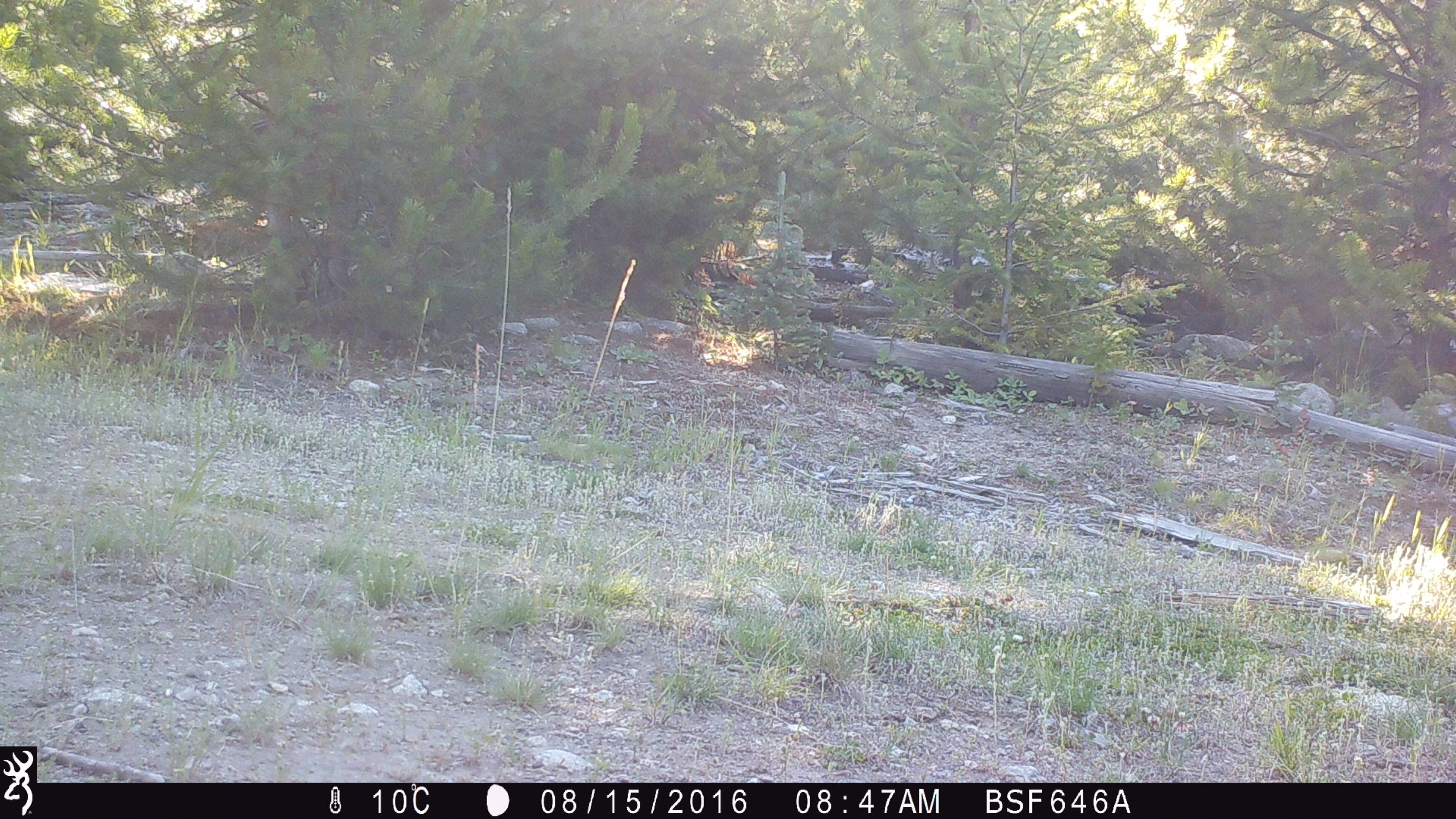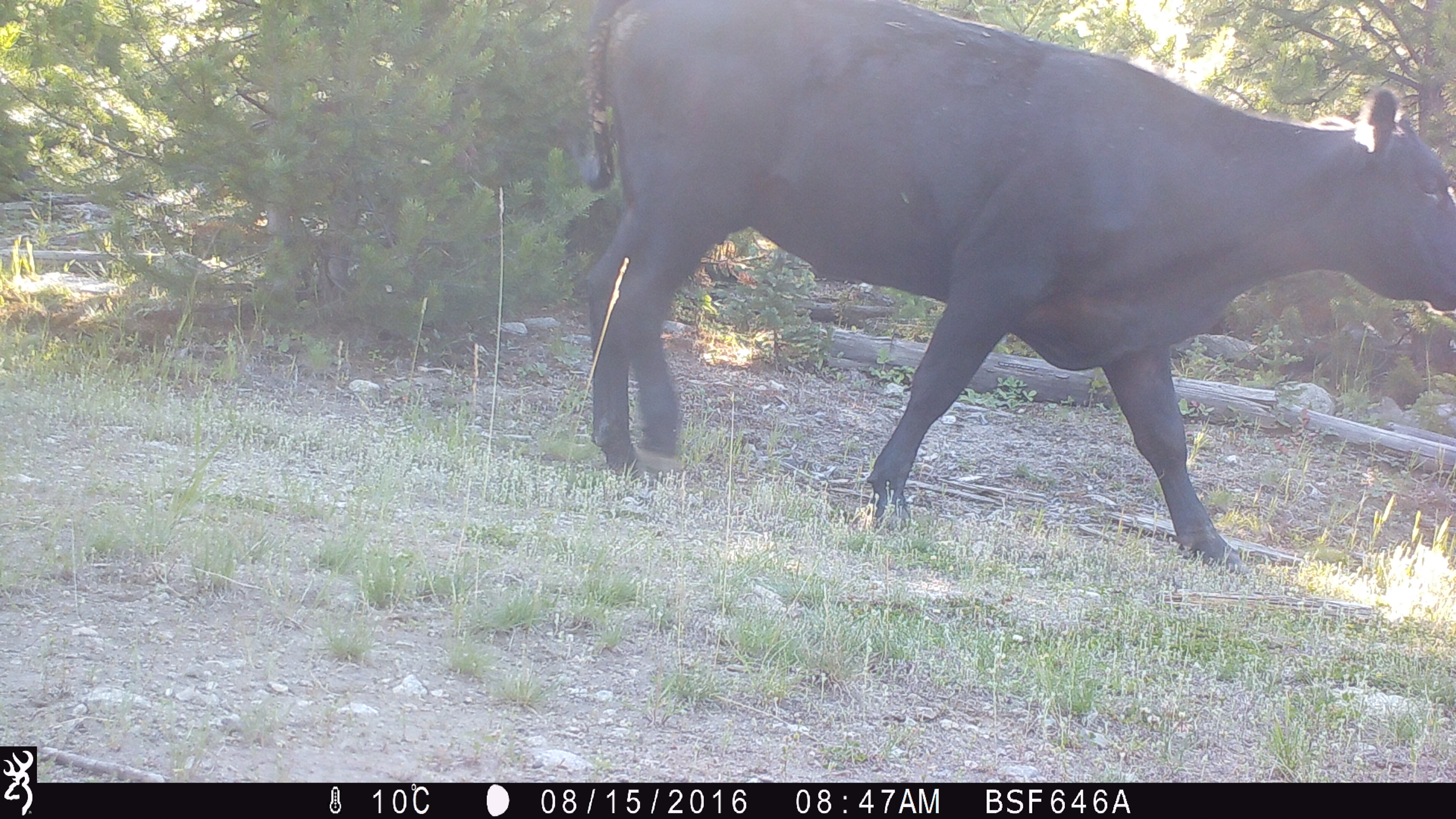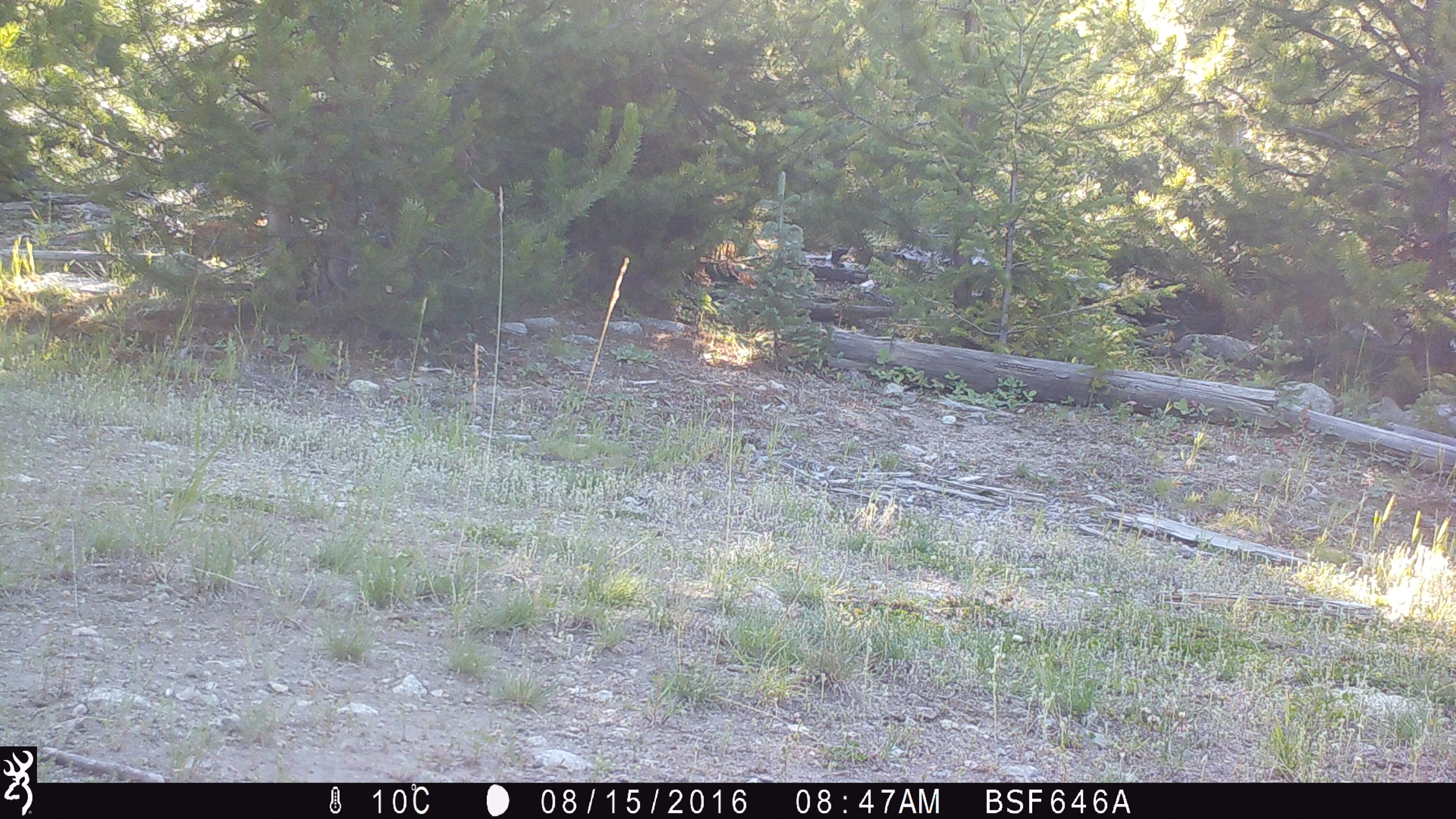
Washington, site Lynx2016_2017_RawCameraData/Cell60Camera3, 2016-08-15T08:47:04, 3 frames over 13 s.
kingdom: Animalia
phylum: Chordata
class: Mammalia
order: Artiodactyla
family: Bovidae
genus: Bos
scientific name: Bos taurus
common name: domestic cattle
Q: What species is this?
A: Domestic cattle (Bos taurus).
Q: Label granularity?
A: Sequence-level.